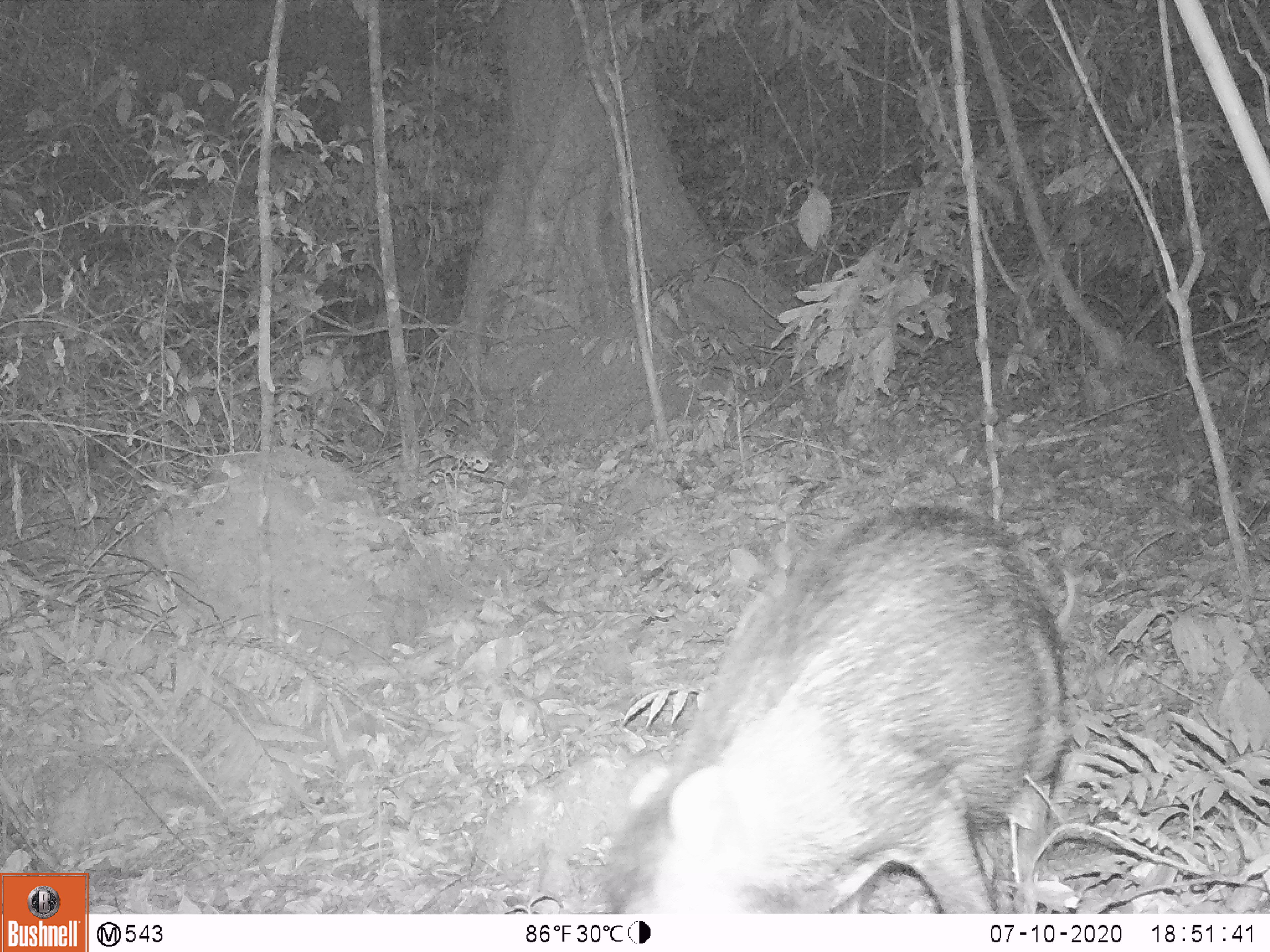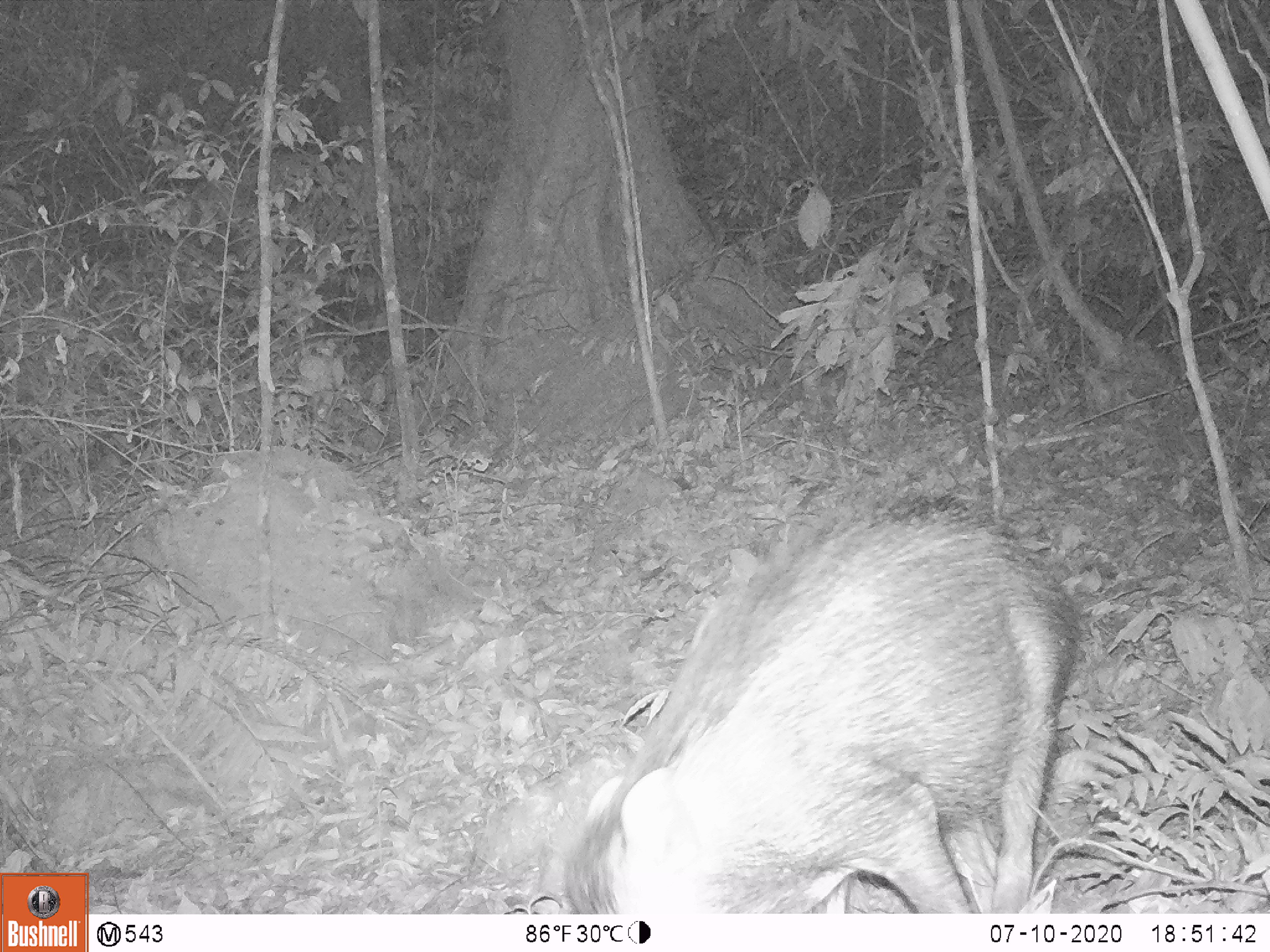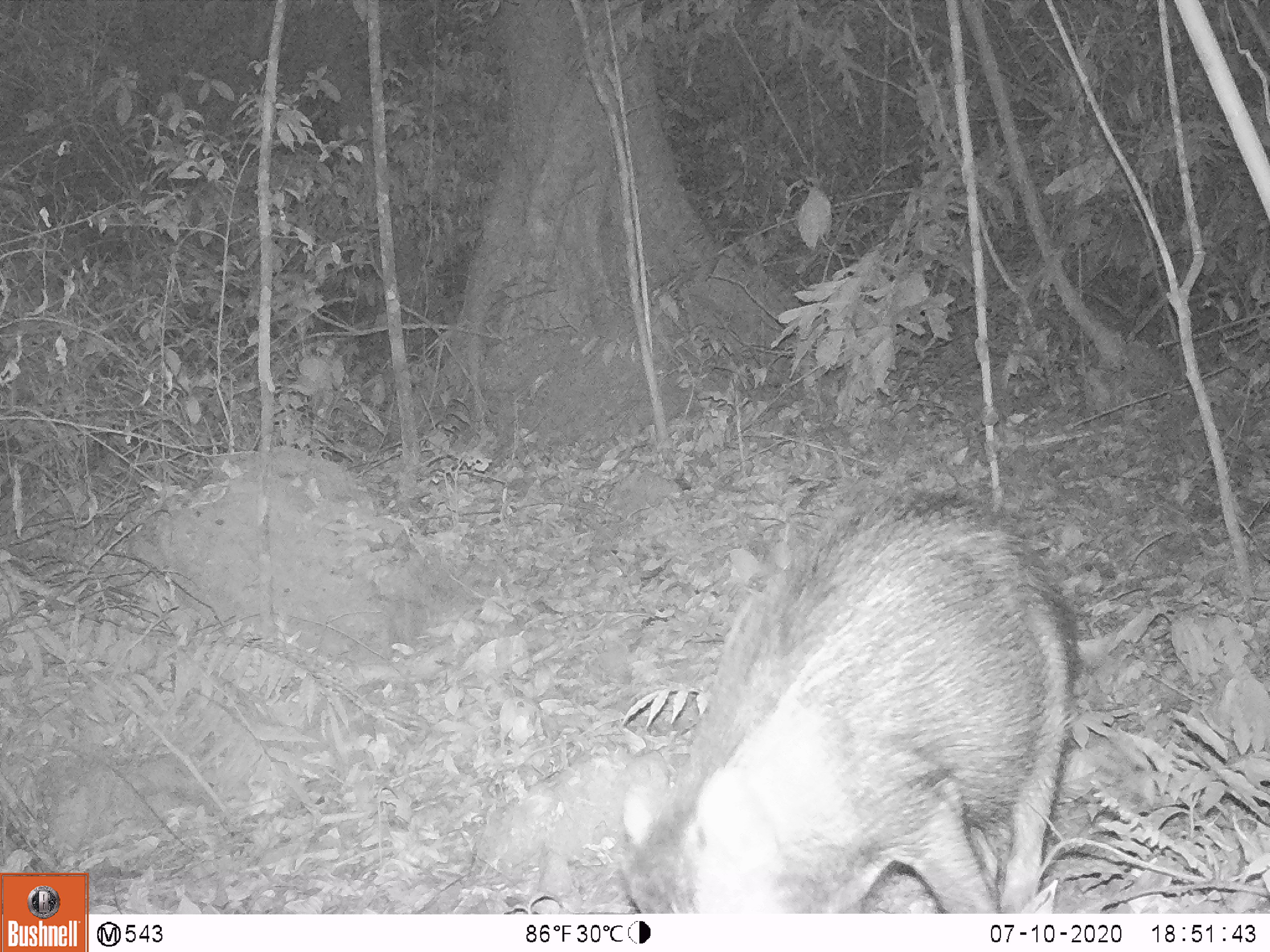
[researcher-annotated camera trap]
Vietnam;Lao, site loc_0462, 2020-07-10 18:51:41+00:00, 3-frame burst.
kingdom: Animalia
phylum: Chordata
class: Mammalia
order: Artiodactyla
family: Suidae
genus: Sus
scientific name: Sus scrofa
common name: eurasian wild pig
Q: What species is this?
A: Eurasian wild pig (Sus scrofa).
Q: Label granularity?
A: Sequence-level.